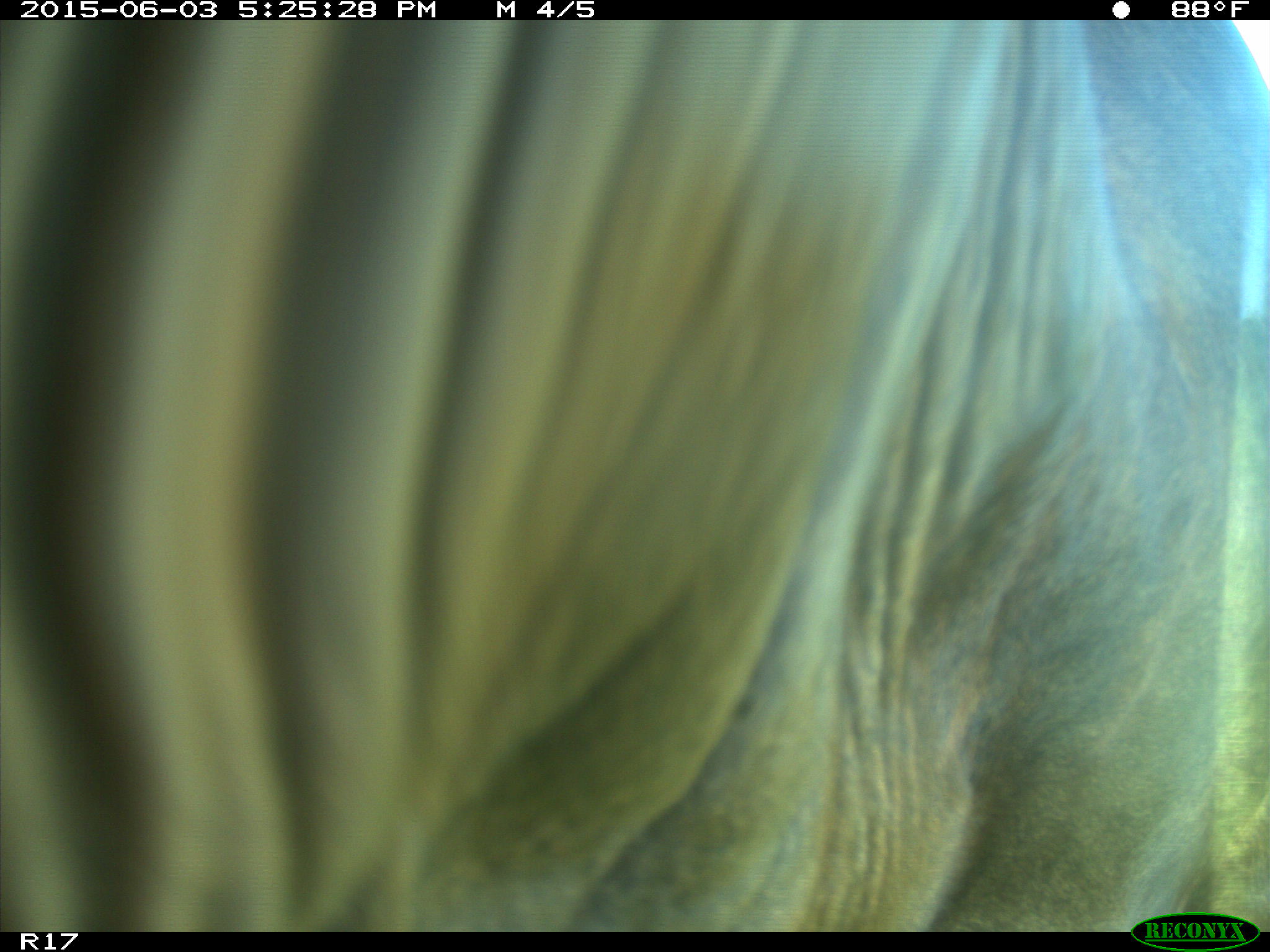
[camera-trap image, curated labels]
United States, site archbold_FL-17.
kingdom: Animalia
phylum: Chordata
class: Mammalia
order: Artiodactyla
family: Bovidae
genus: Bos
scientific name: Bos taurus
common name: domestic cow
Bos taurus (domestic cow).